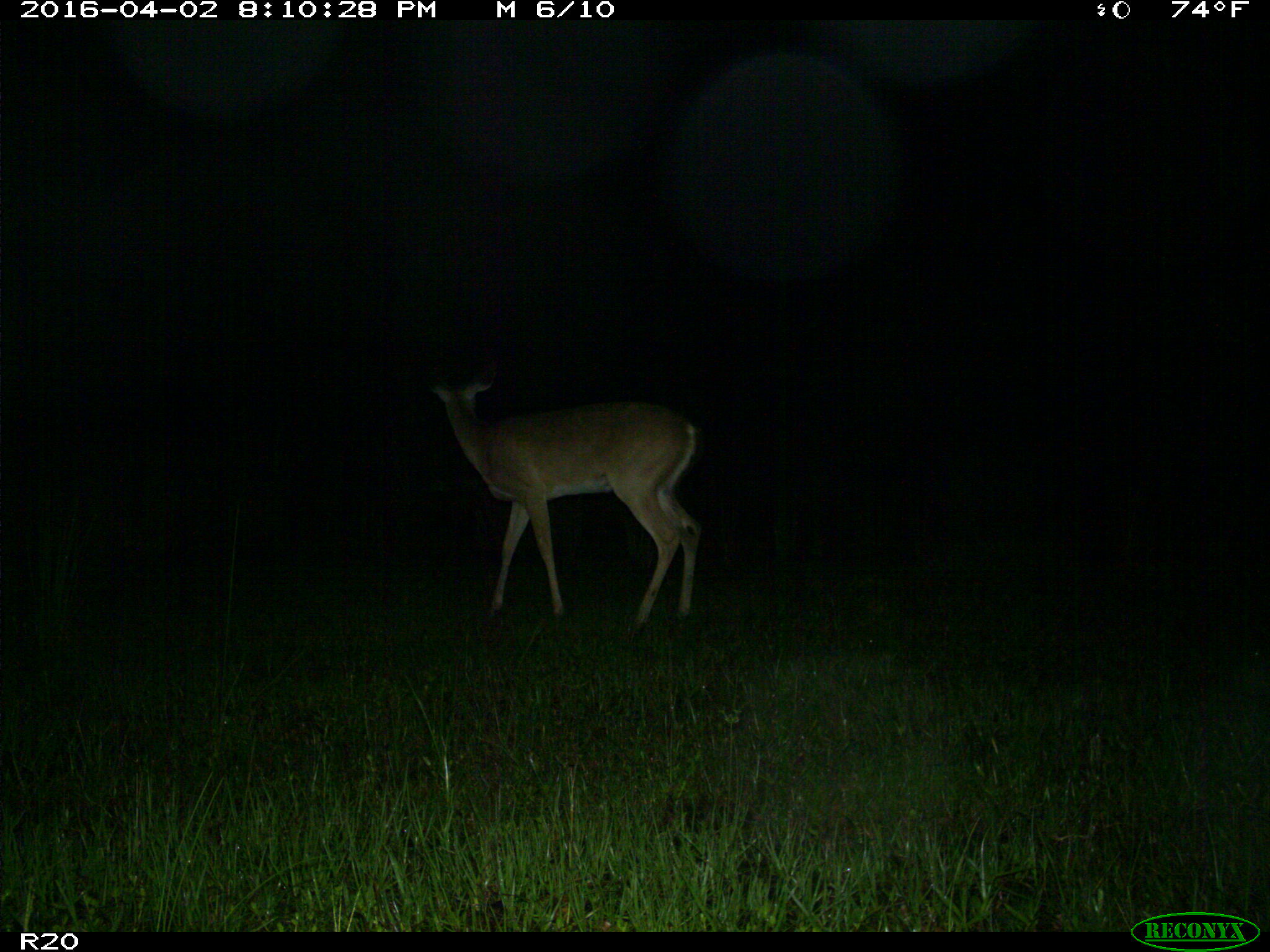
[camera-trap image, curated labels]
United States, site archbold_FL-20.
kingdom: Animalia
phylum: Chordata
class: Mammalia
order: Artiodactyla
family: Cervidae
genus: Odocoileus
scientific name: Odocoileus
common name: deer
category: unidentified deer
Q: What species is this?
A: Unidentified deer (deer) (Odocoileus).